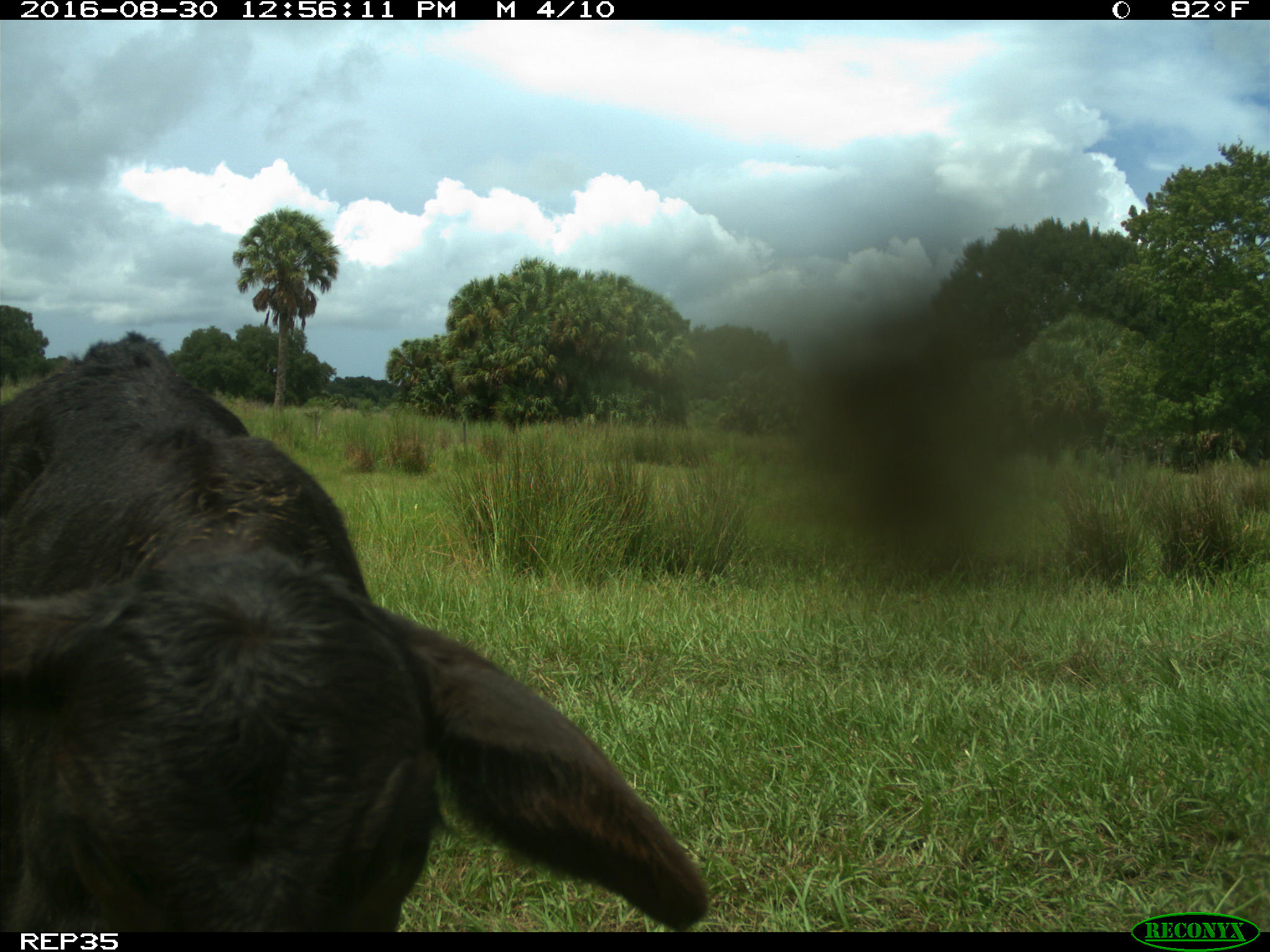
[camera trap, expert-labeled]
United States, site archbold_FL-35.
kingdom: Animalia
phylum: Chordata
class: Mammalia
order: Artiodactyla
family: Bovidae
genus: Bos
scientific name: Bos taurus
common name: domestic cow